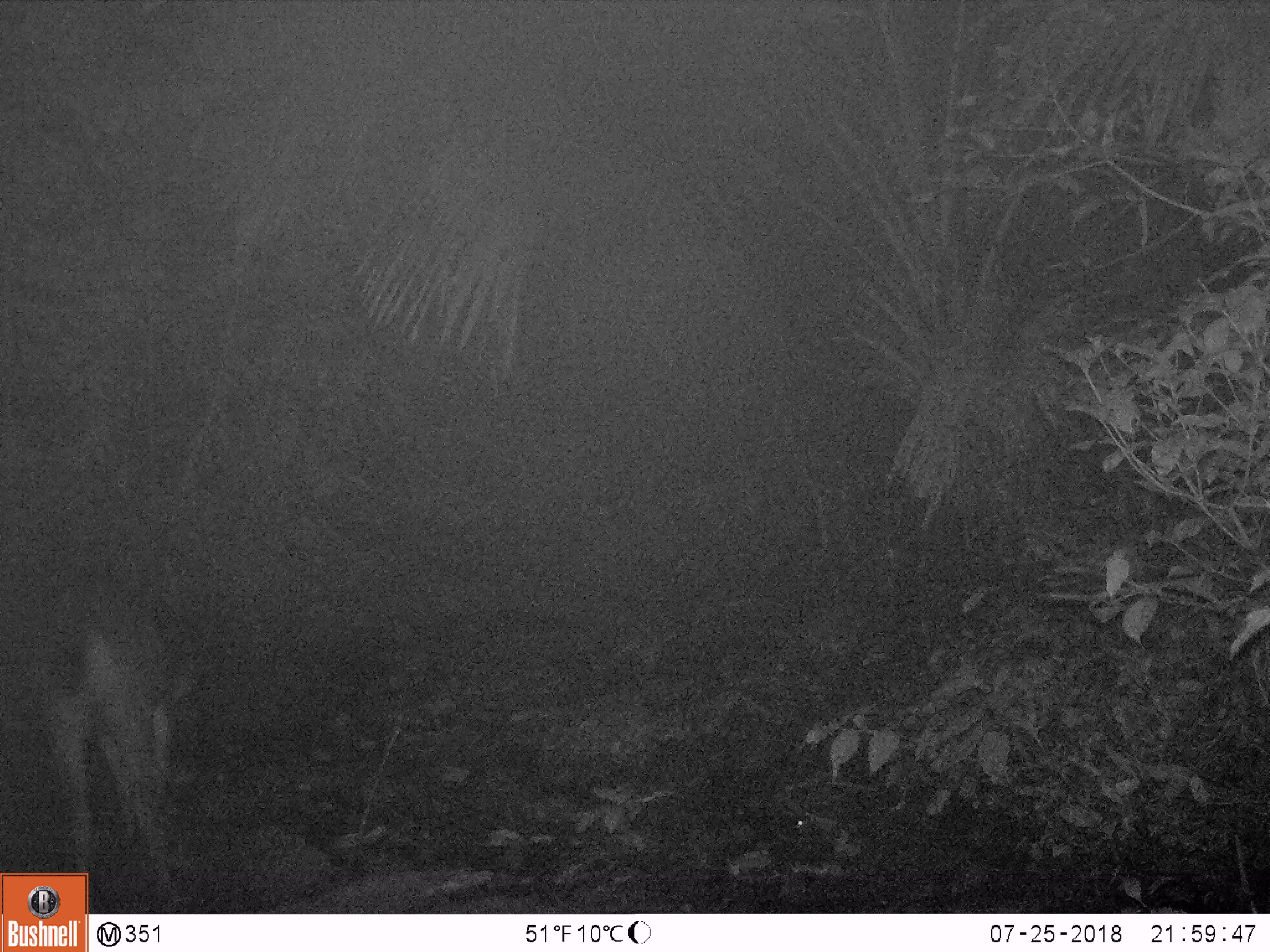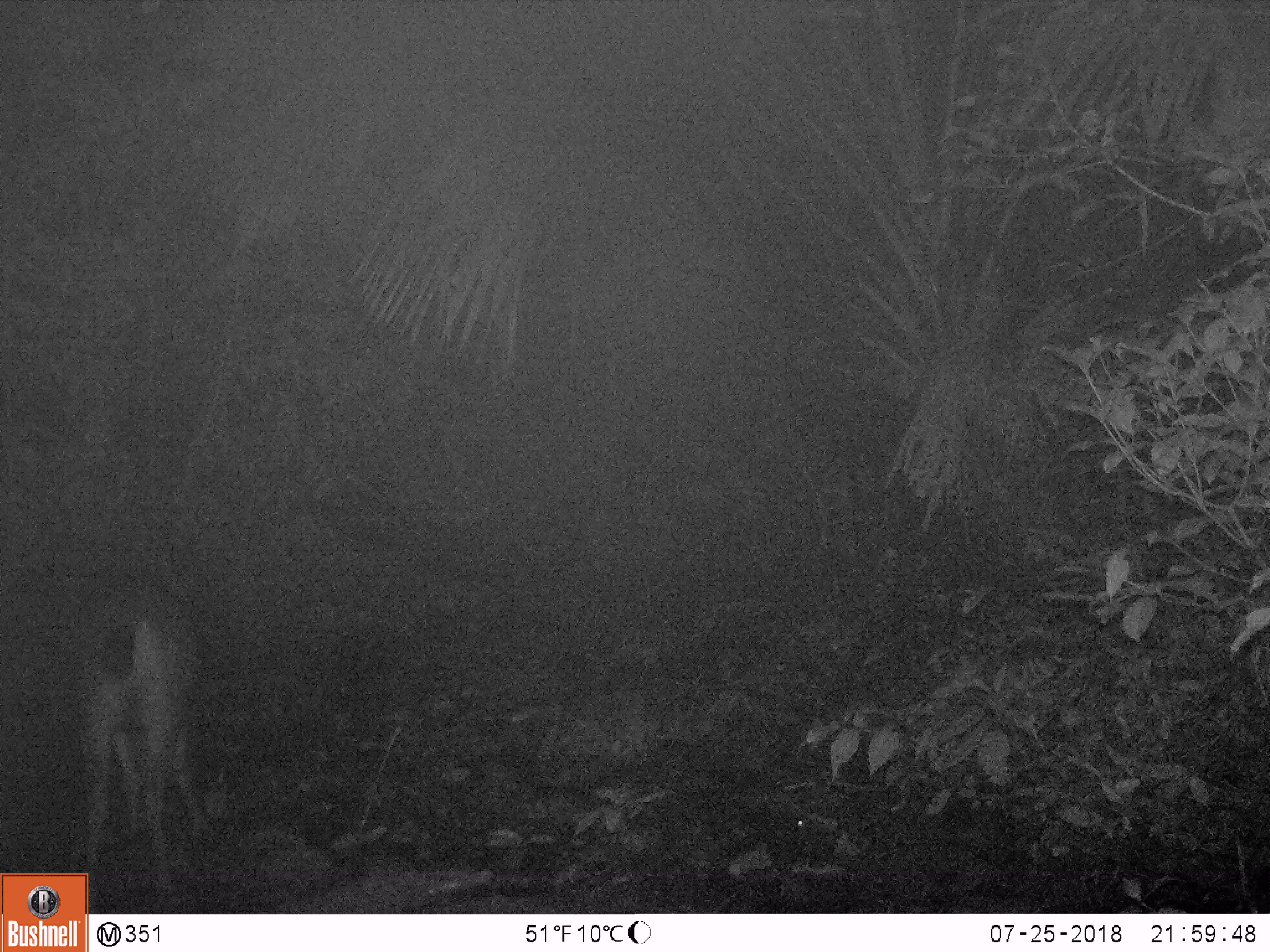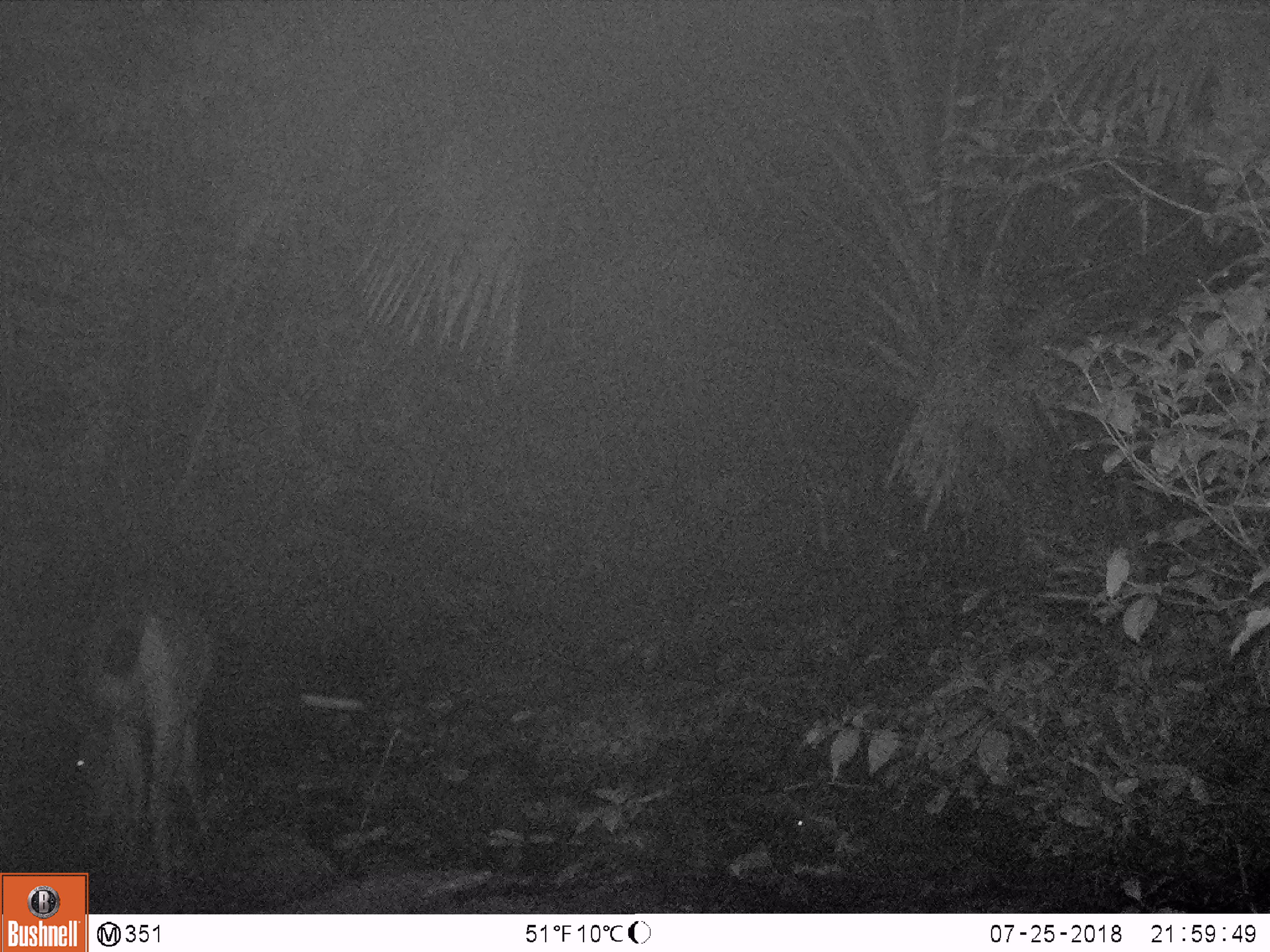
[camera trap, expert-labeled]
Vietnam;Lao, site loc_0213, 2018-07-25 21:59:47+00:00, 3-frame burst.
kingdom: Animalia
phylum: Chordata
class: Mammalia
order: Artiodactyla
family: Cervidae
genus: Rusa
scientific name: Rusa unicolor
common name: sambar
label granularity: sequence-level